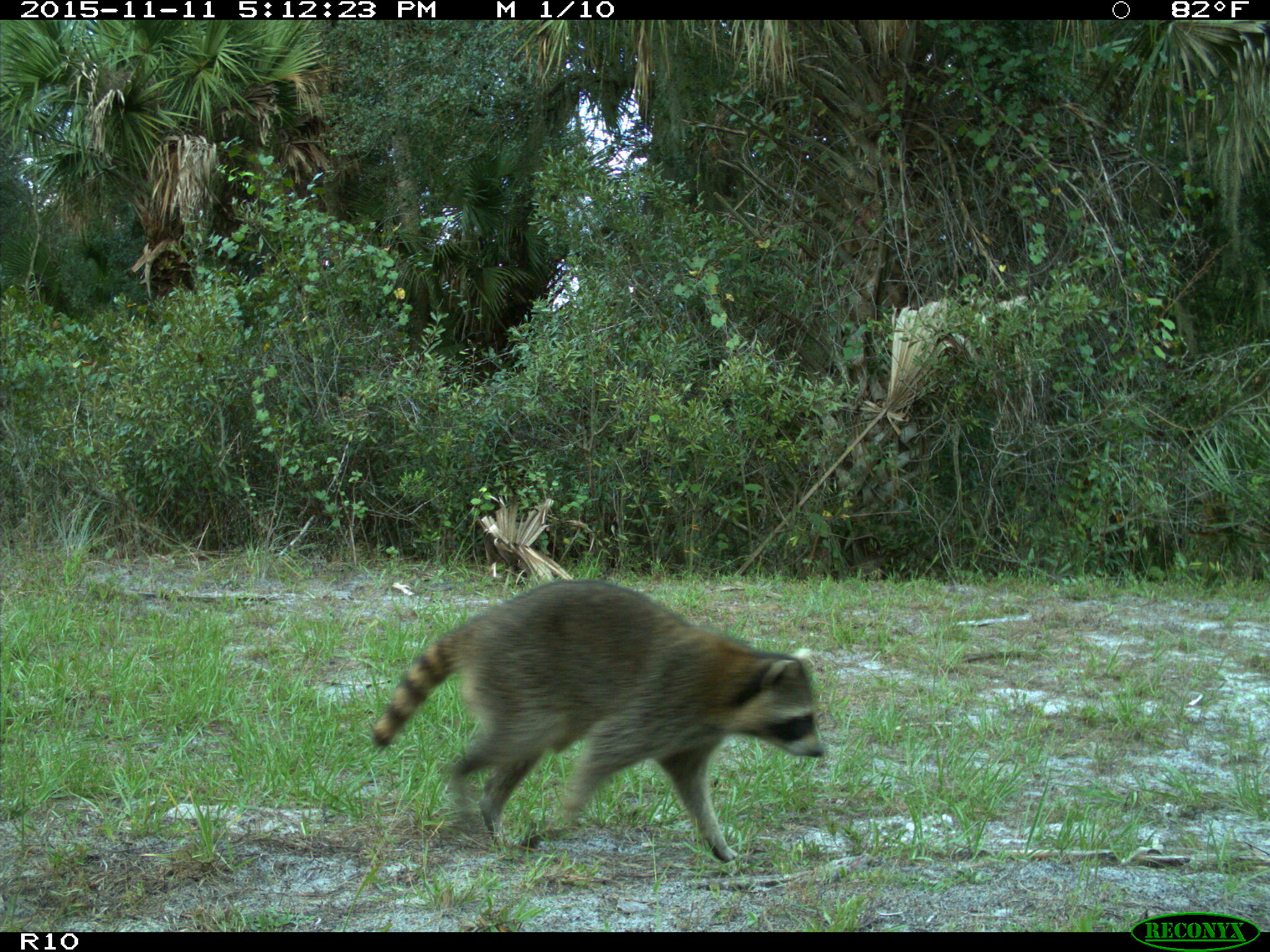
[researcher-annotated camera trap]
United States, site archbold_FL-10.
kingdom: Animalia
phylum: Chordata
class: Mammalia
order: Carnivora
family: Procyonidae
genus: Procyon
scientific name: Procyon lotor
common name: common raccoon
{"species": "Procyon lotor (common raccoon)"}